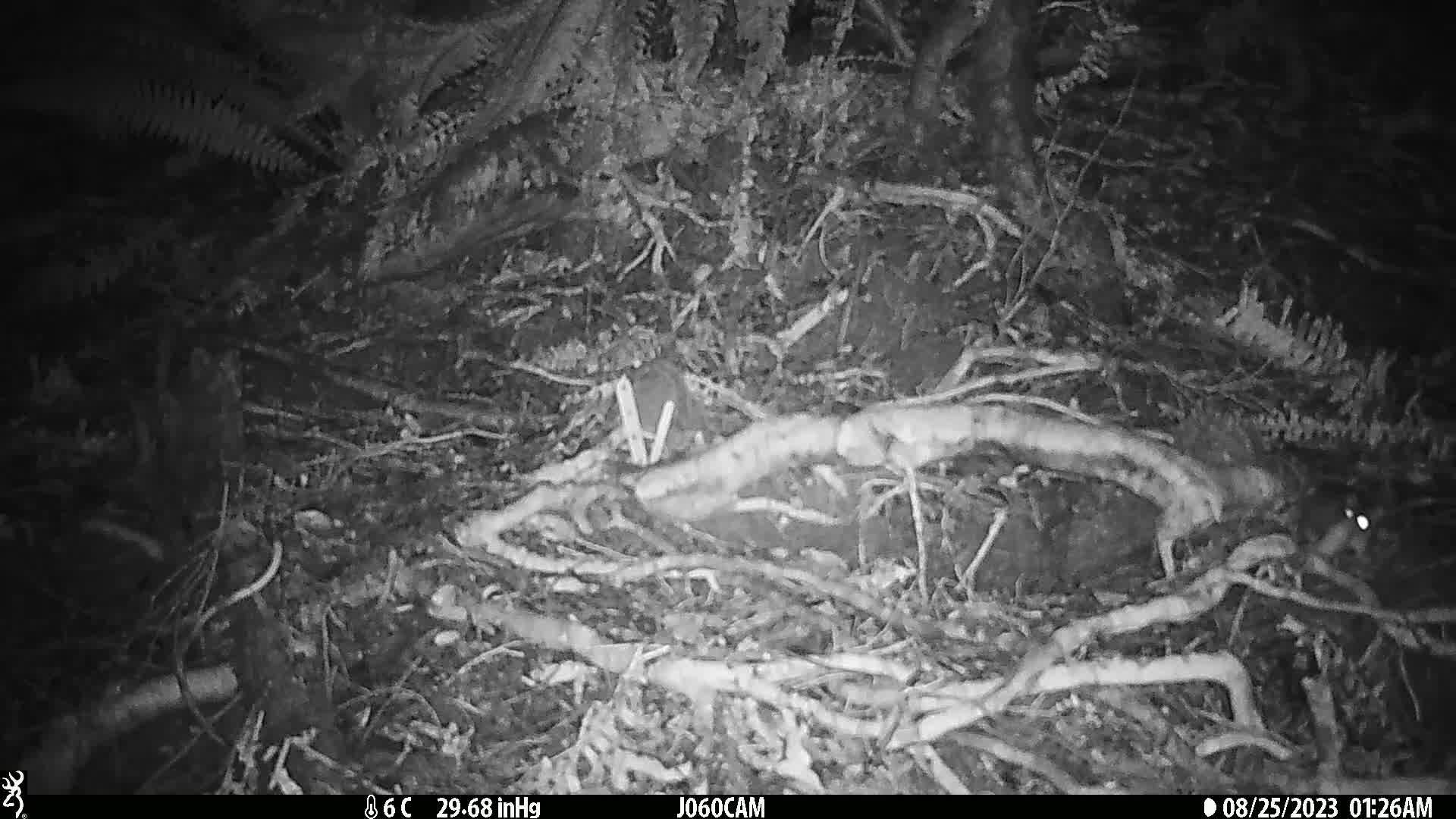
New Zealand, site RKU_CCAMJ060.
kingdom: Animalia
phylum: Chordata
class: Mammalia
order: Rodentia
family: Muridae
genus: Rattus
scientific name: Rattus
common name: rat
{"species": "rat (Rattus)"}